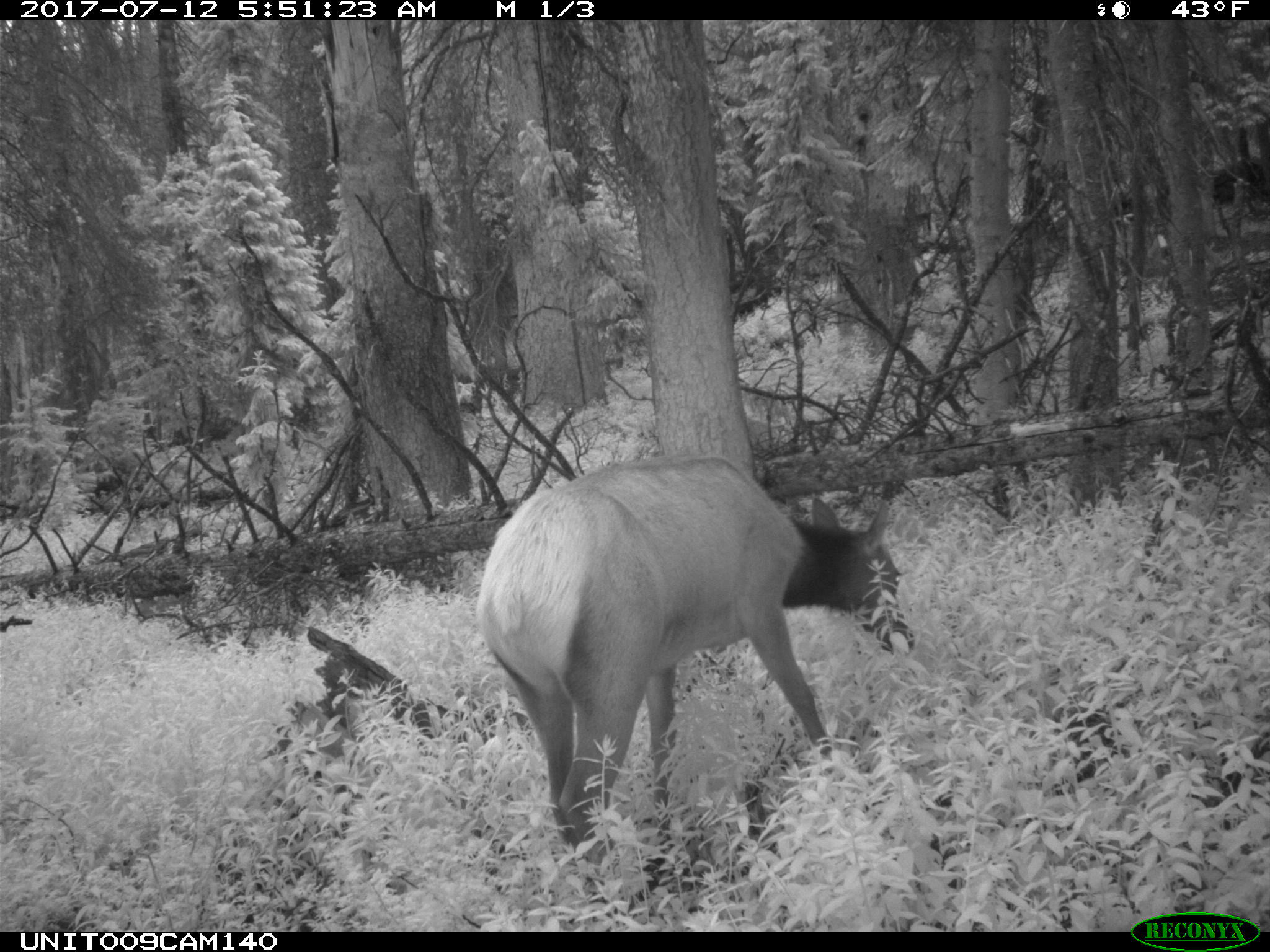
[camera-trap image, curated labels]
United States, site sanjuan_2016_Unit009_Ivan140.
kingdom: Animalia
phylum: Chordata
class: Mammalia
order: Artiodactyla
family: Cervidae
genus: Cervus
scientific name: Cervus elaphus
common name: red deer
Cervus elaphus (red deer).